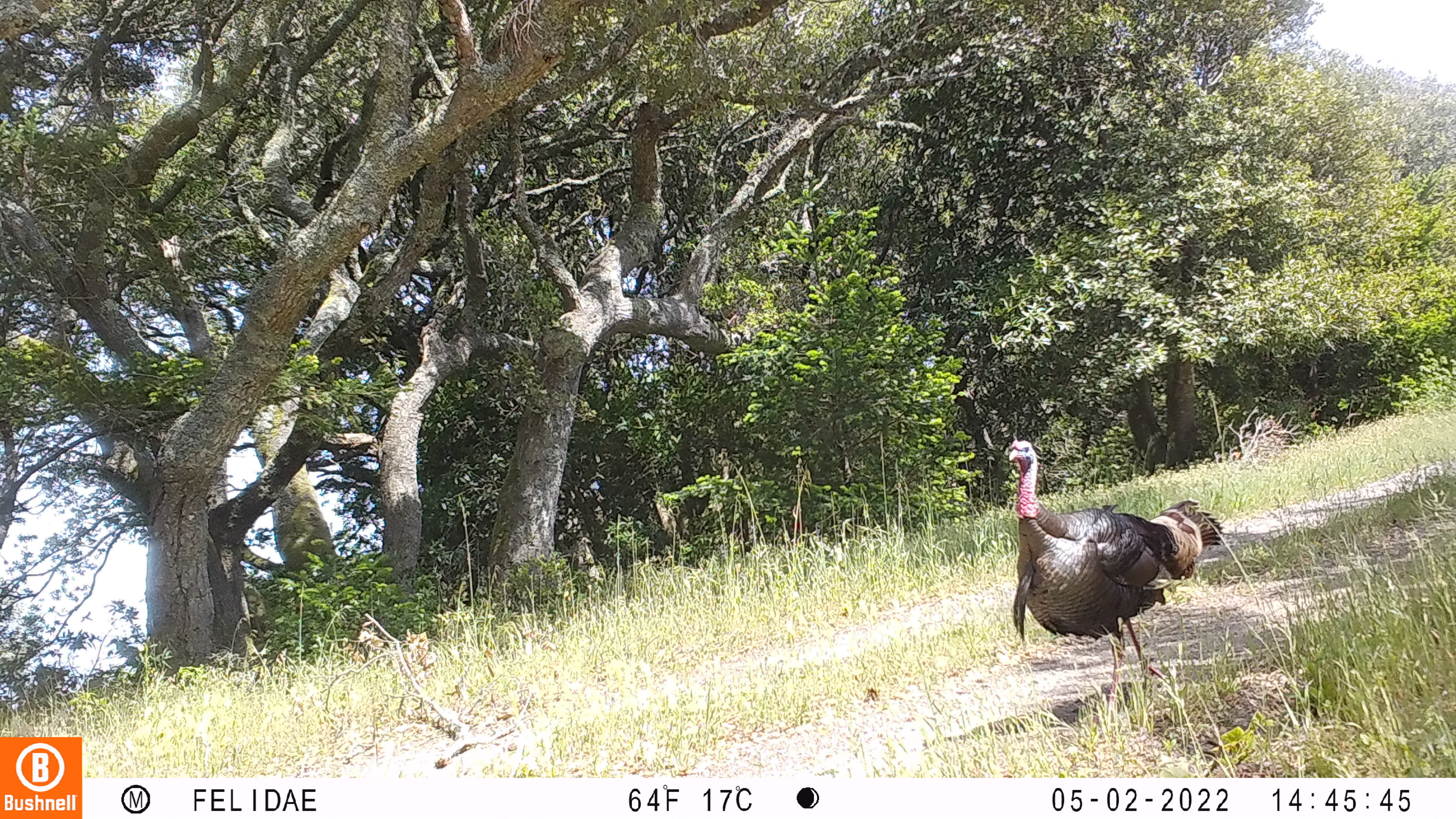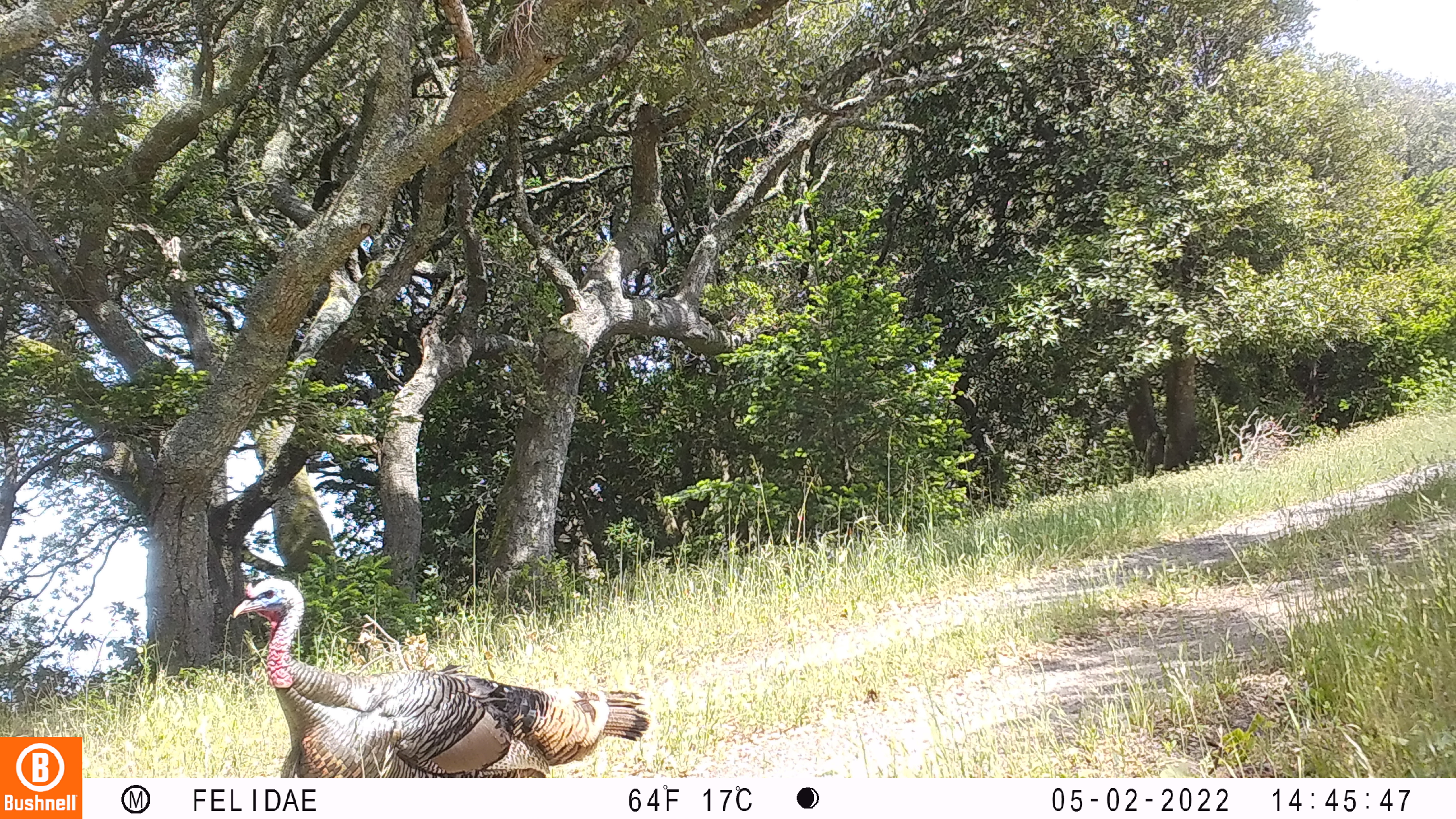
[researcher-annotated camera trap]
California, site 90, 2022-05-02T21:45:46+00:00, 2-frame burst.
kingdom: Animalia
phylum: Chordata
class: Aves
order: Galliformes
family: Phasianidae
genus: Meleagris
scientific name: Meleagris gallopavo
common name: turkey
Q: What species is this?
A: Turkey (Meleagris gallopavo).